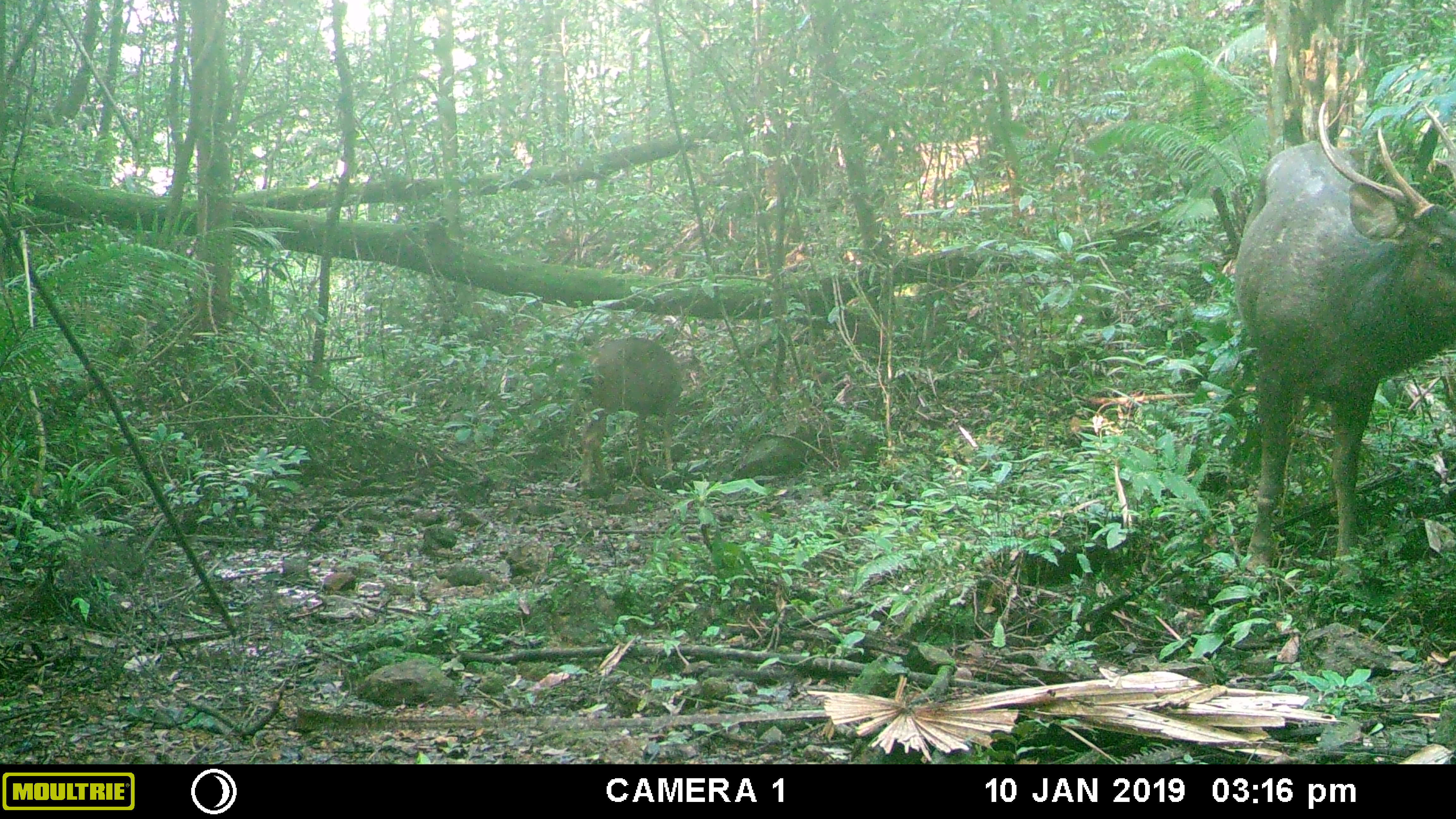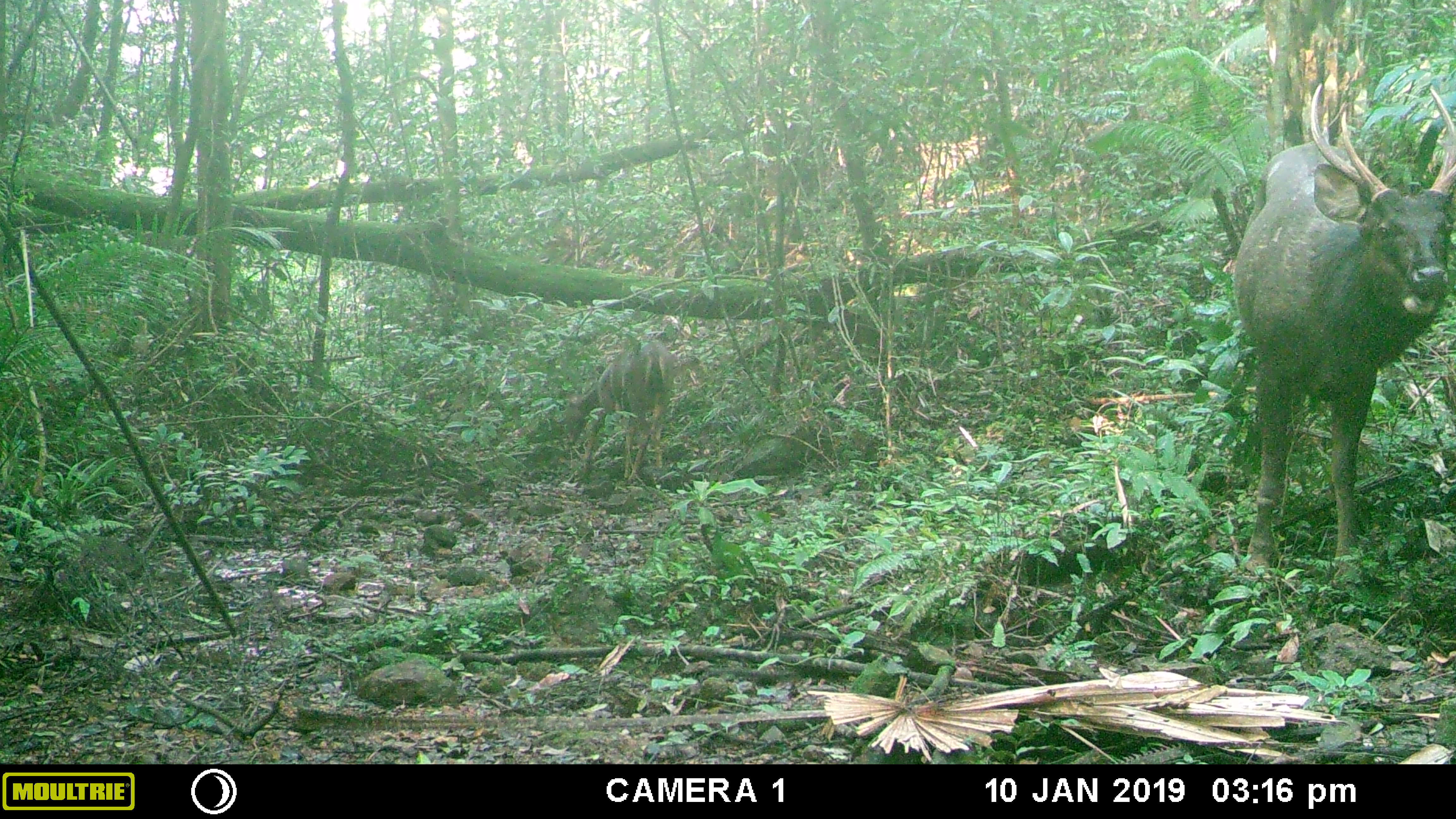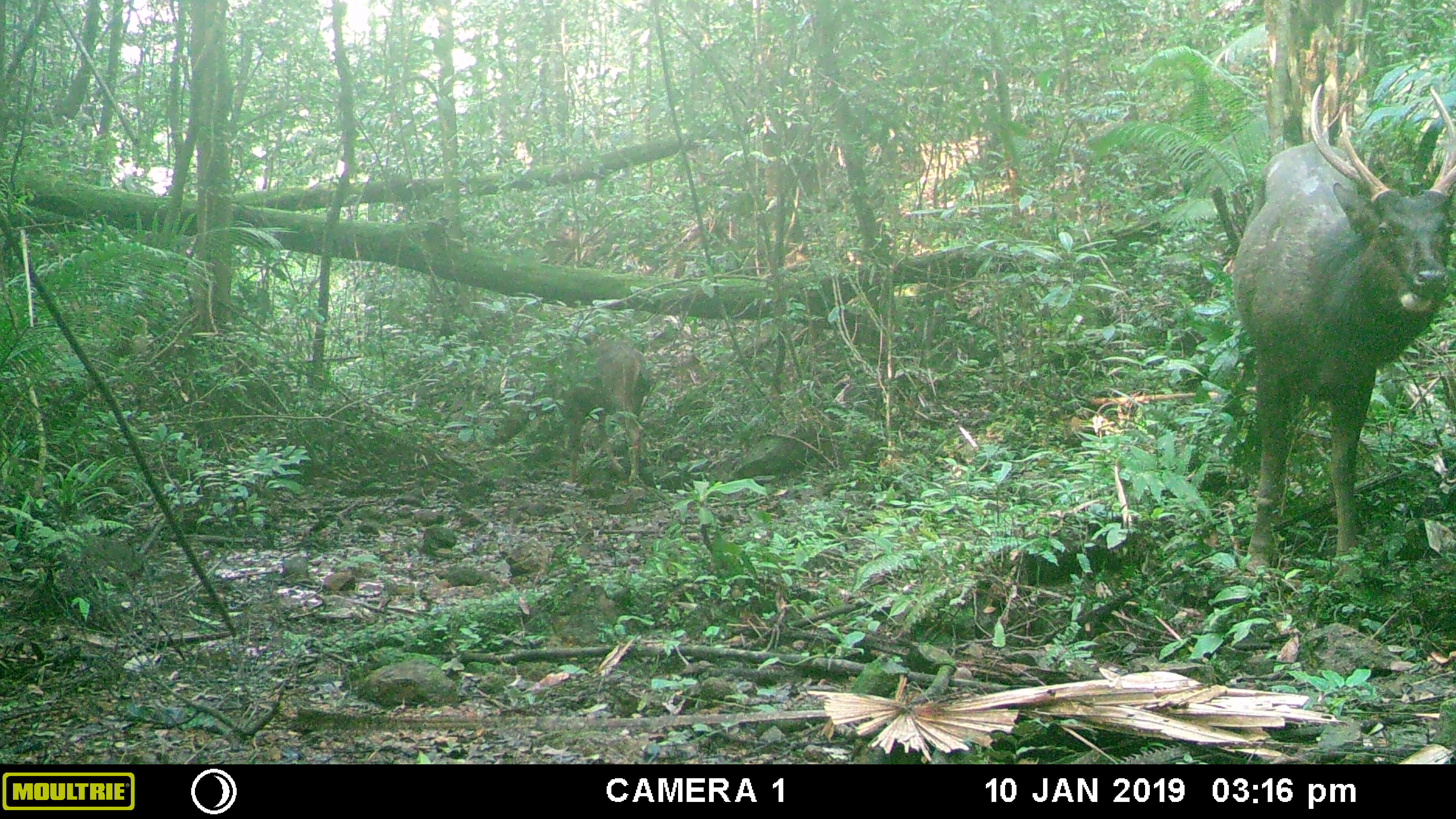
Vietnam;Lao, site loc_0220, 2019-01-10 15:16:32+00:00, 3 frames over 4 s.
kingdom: Animalia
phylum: Chordata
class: Mammalia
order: Artiodactyla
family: Cervidae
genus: Rusa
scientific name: Rusa unicolor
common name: sambar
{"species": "sambar (Rusa unicolor)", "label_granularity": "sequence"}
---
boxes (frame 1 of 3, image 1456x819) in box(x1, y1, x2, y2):
sambar: box(1230, 101, 1456, 580); box(579, 336, 684, 485)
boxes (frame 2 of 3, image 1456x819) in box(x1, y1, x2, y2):
sambar: box(1231, 82, 1456, 594); box(558, 339, 675, 486)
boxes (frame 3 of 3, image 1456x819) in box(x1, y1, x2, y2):
sambar: box(1232, 83, 1456, 582); box(524, 338, 650, 483)